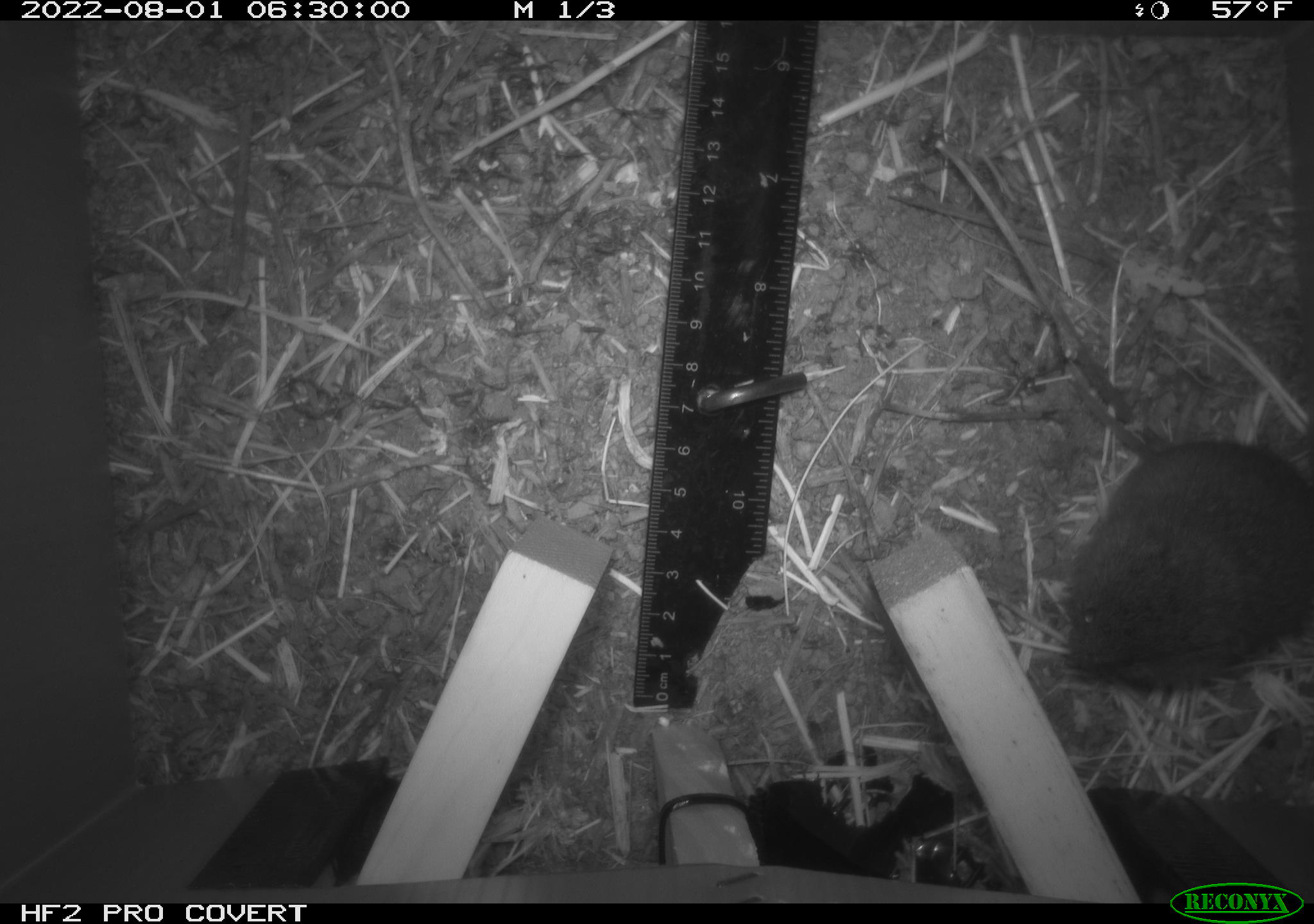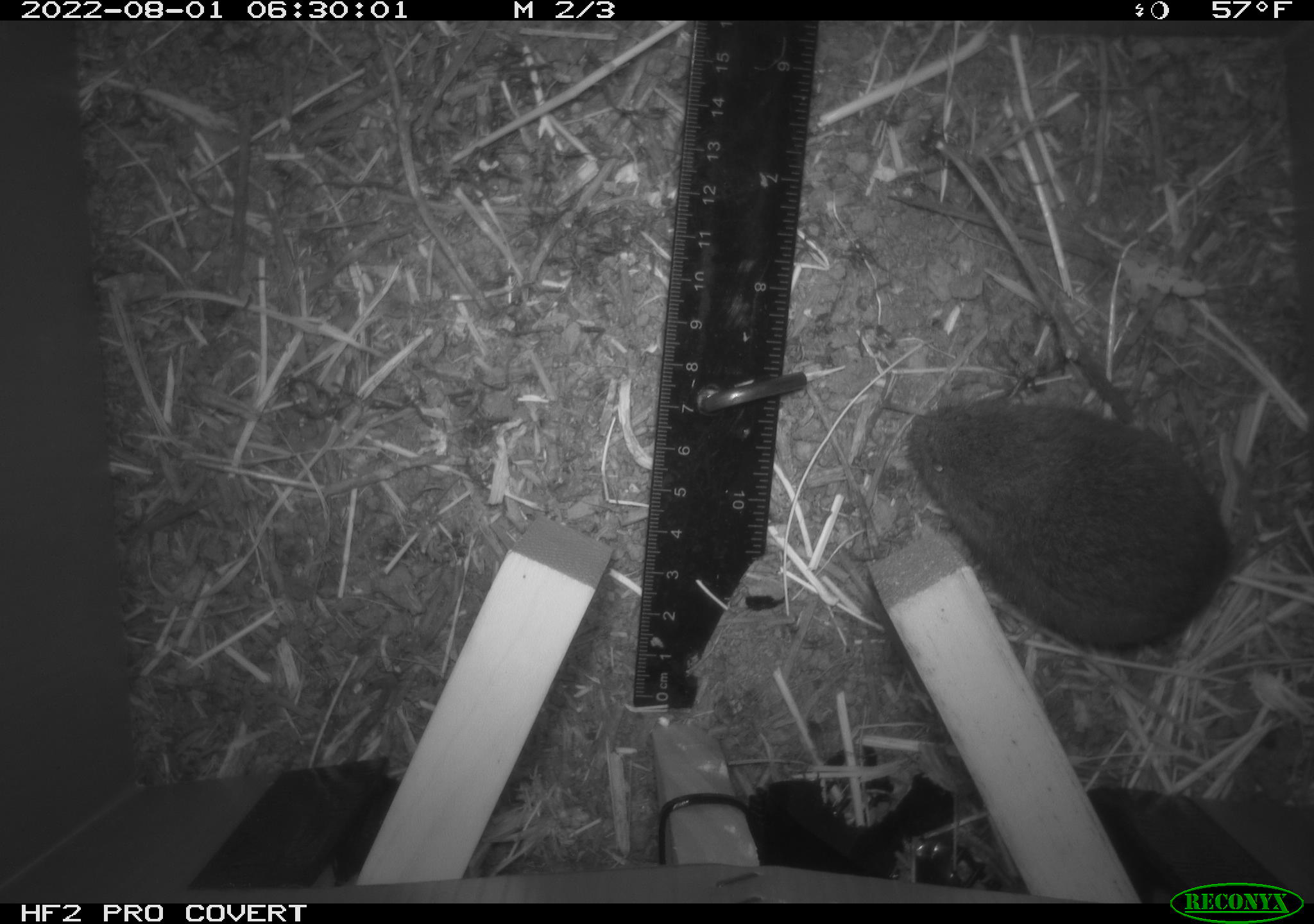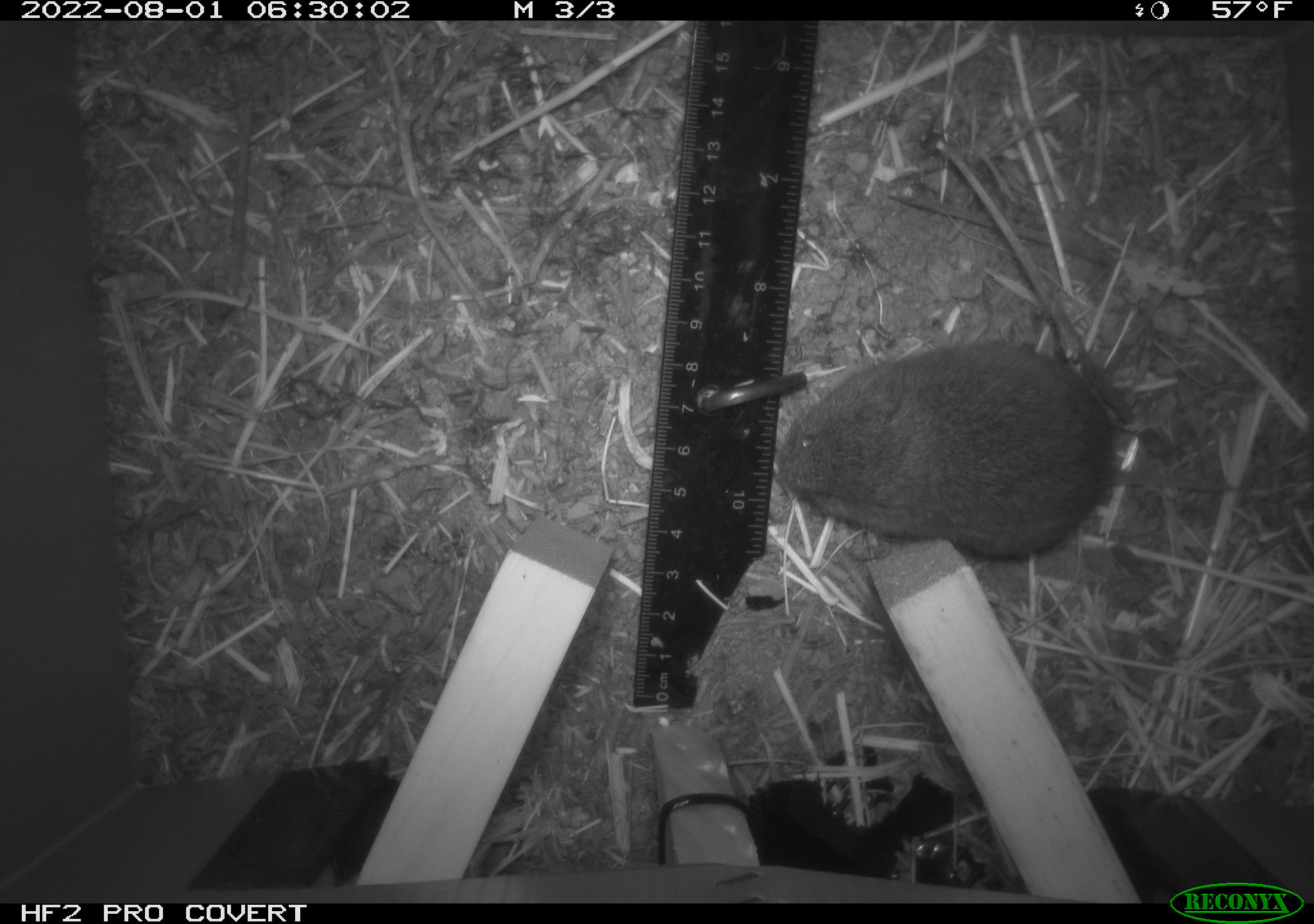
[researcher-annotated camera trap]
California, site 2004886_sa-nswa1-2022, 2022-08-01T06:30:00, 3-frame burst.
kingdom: Animalia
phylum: Chordata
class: Mammalia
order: Rodentia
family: Cricetidae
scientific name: Cricetidae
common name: hamsters, voles, lemmings, and allies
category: cricetidae family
Cricetidae family (hamsters, voles, lemmings, and allies) (Cricetidae).